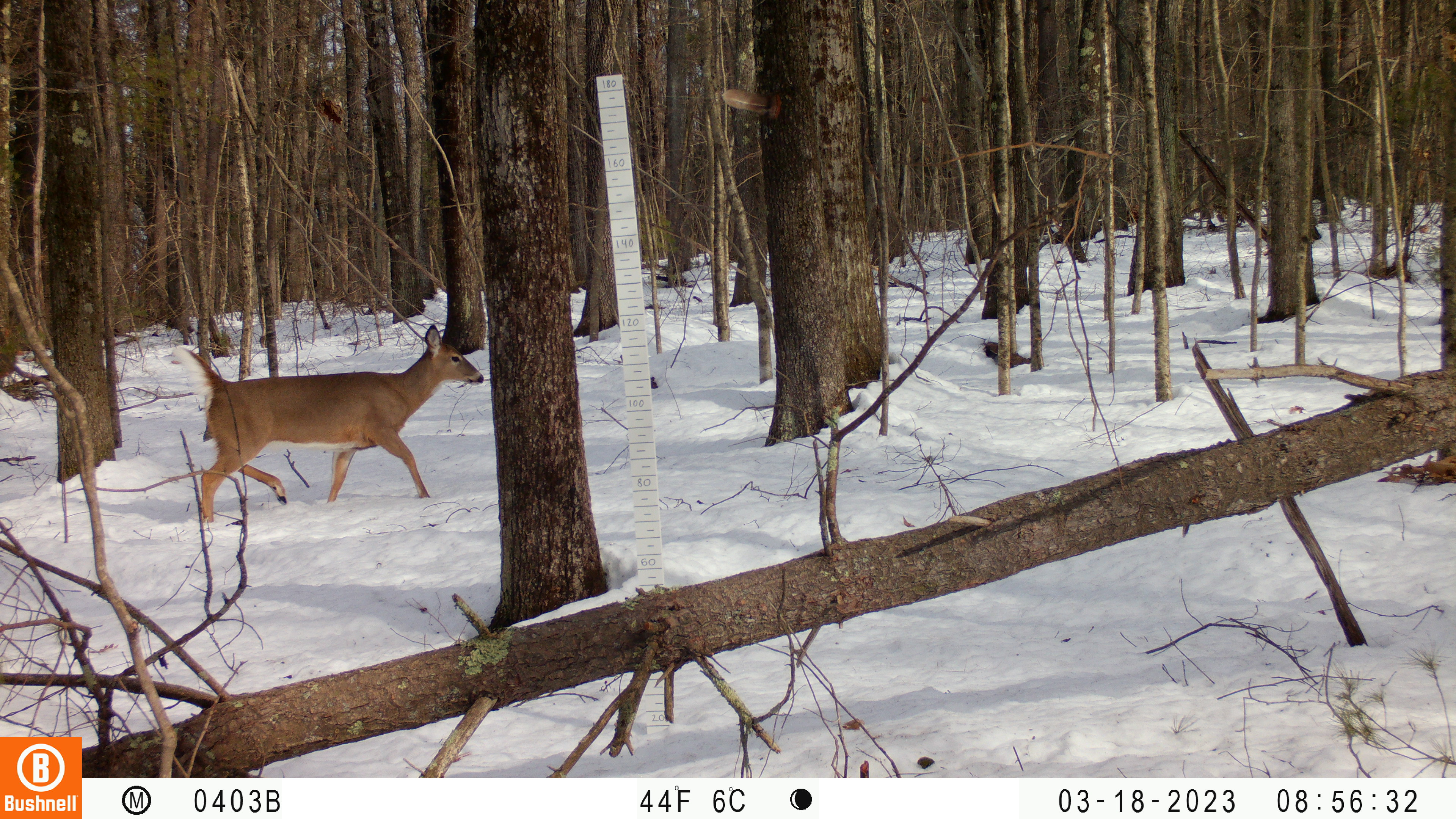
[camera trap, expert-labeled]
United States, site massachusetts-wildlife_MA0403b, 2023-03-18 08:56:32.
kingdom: Animalia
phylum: Chordata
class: Mammalia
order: Artiodactyla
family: Cervidae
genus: Odocoileus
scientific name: Odocoileus virginianus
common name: white-tailed deer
White-tailed deer (Odocoileus virginianus).